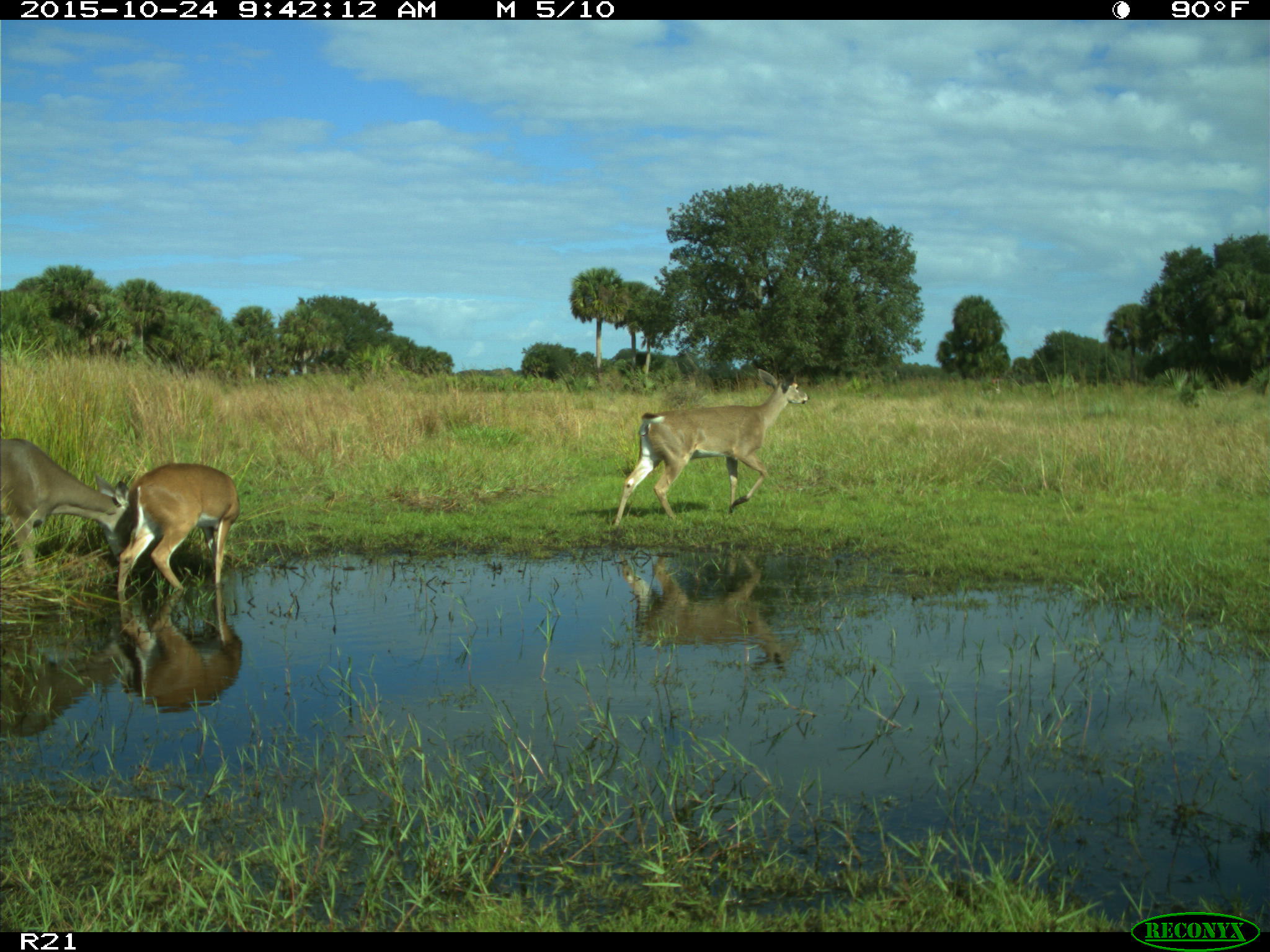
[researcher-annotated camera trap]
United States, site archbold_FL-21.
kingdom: Animalia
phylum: Chordata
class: Mammalia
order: Artiodactyla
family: Cervidae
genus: Odocoileus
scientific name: Odocoileus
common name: deer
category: unidentified deer